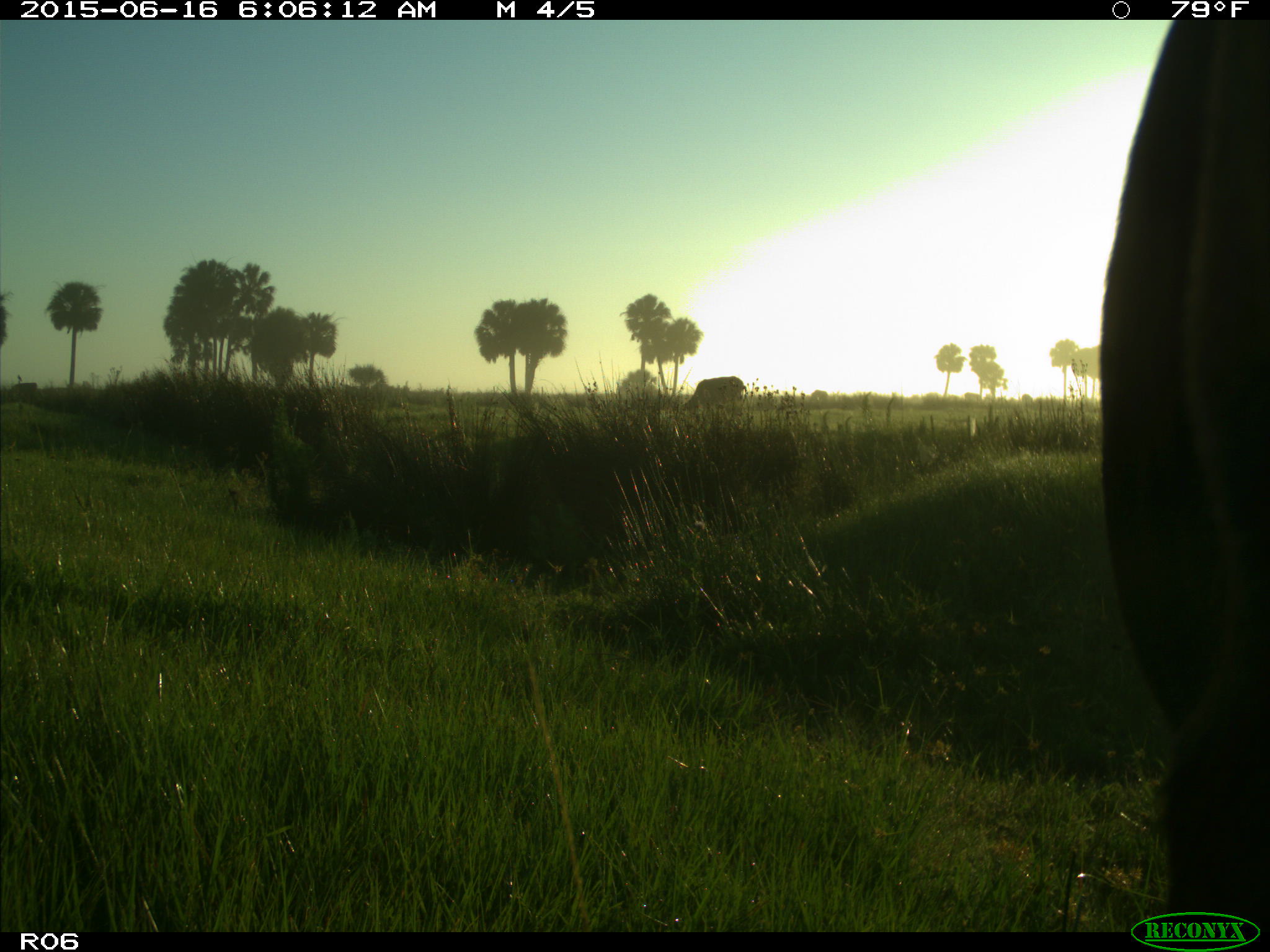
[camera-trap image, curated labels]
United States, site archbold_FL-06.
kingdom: Animalia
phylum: Chordata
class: Mammalia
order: Artiodactyla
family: Bovidae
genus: Bos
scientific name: Bos taurus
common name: domestic cow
Bos taurus (domestic cow).